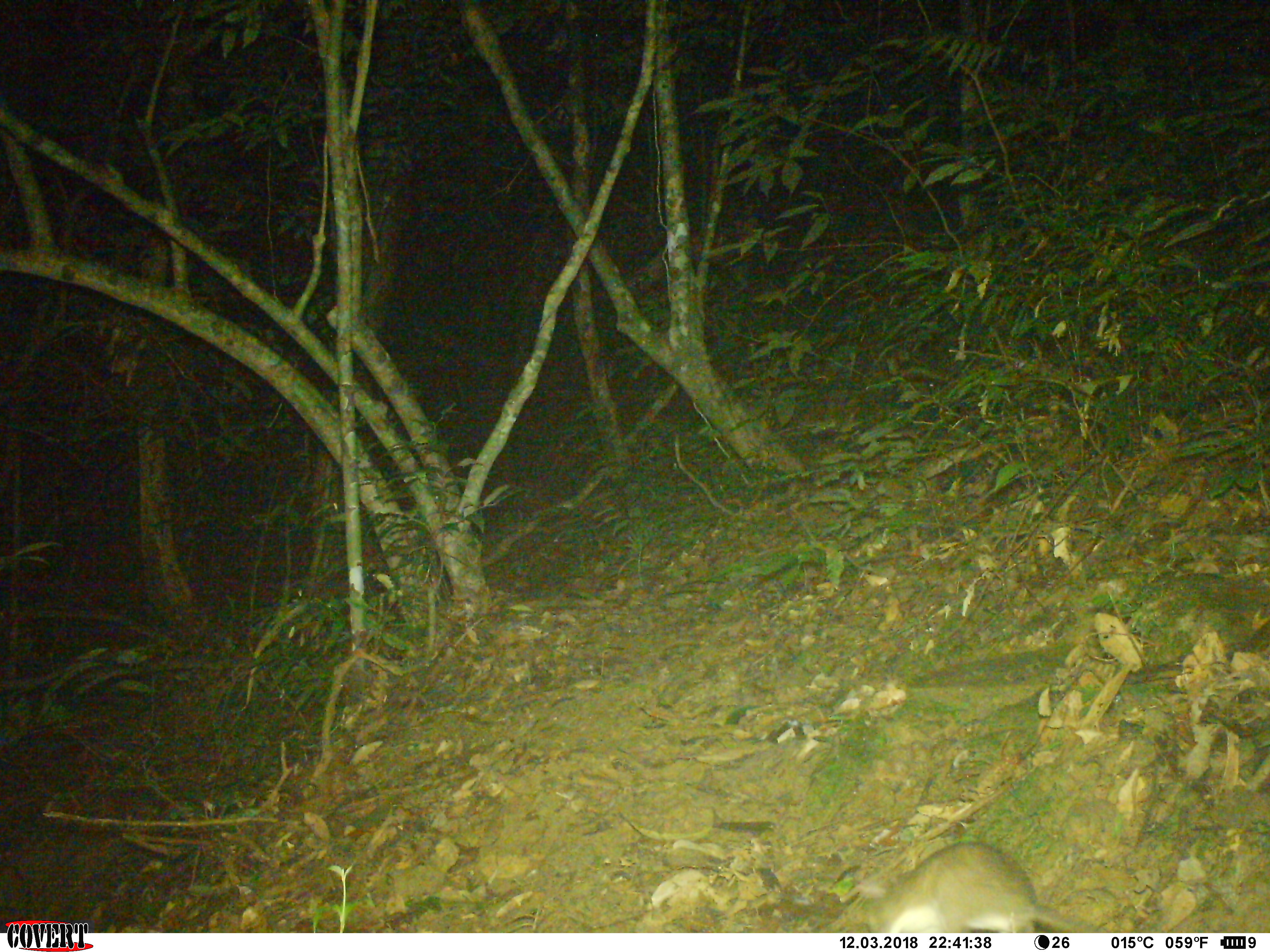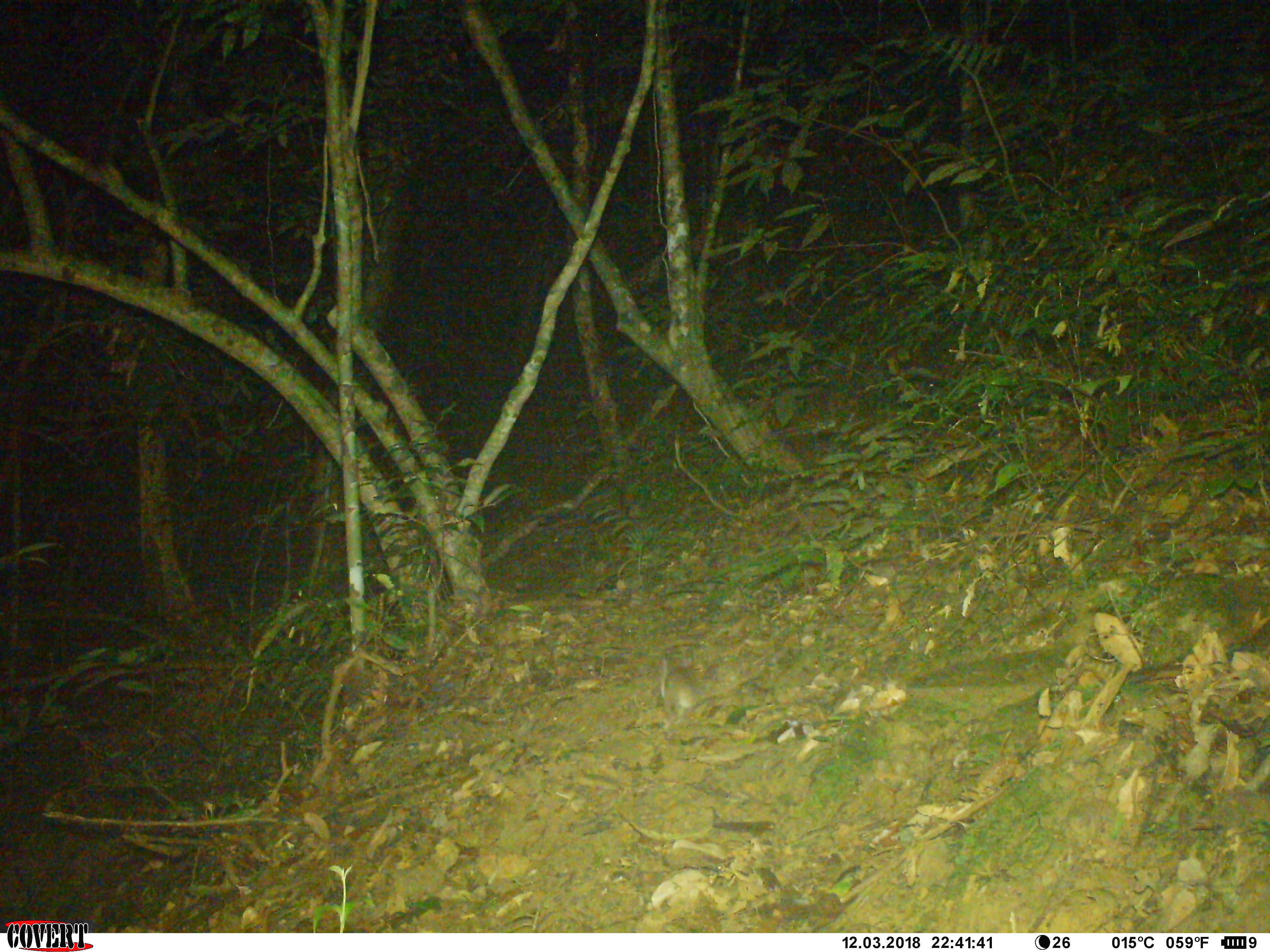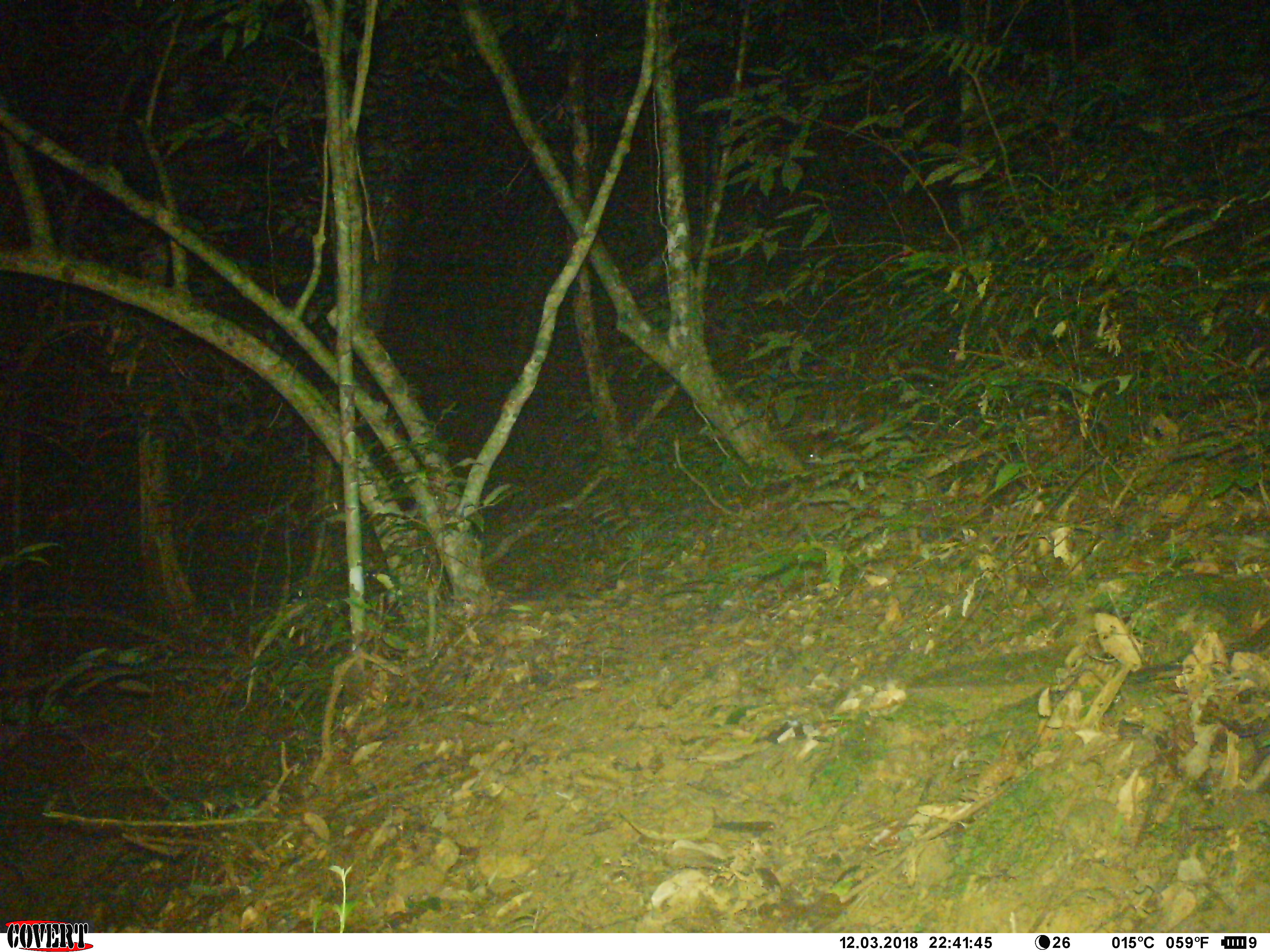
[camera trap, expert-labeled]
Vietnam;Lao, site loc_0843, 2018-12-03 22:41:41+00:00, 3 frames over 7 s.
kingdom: Animalia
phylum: Chordata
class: Mammalia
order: Rodentia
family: Muridae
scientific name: Muridae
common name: old-world mice and rats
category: unidentified murid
Unidentified murid (old-world mice and rats) (Muridae). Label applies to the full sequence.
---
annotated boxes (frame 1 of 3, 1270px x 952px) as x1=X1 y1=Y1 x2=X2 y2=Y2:
unidentified murid: x1=866 y1=840 x2=1110 y2=933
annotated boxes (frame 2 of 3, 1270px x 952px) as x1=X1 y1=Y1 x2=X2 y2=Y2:
unidentified murid: x1=657 y1=653 x2=764 y2=723